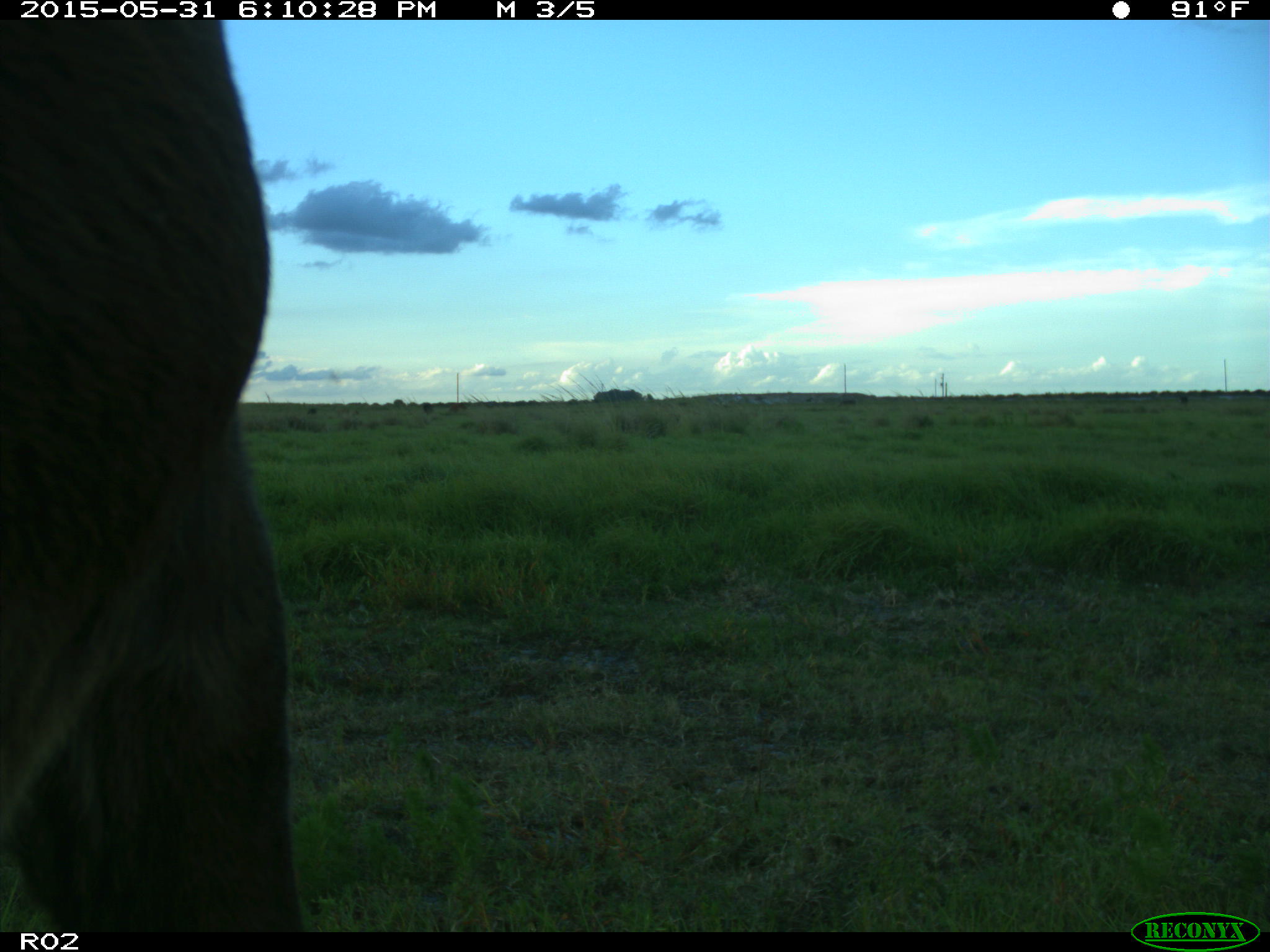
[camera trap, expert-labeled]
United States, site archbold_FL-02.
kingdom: Animalia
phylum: Chordata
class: Mammalia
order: Artiodactyla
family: Bovidae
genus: Bos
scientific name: Bos taurus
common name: domestic cow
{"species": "Bos taurus (domestic cow)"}